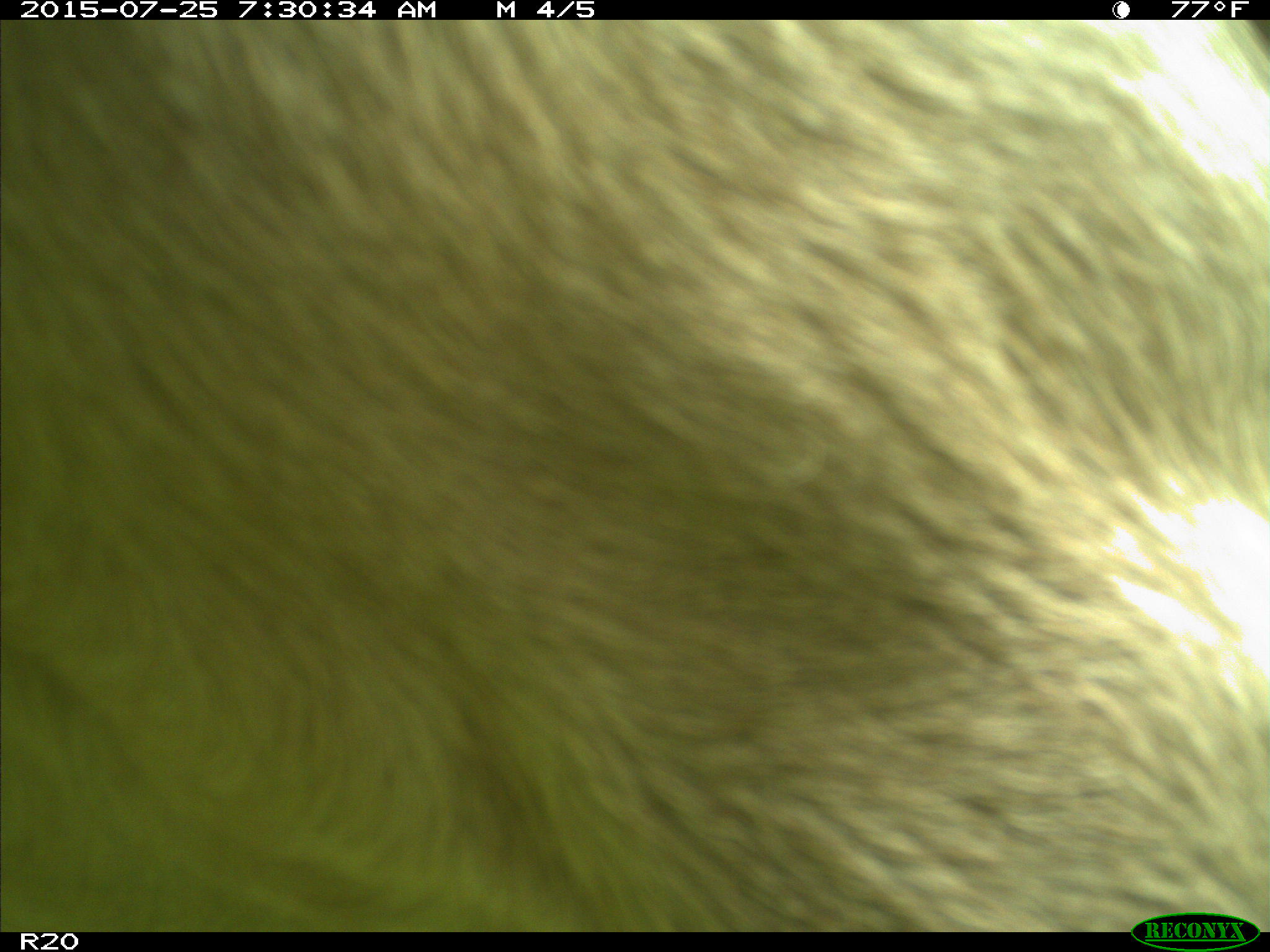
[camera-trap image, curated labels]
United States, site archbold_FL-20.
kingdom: Animalia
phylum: Chordata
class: Mammalia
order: Artiodactyla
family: Bovidae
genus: Bos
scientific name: Bos taurus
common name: domestic cow